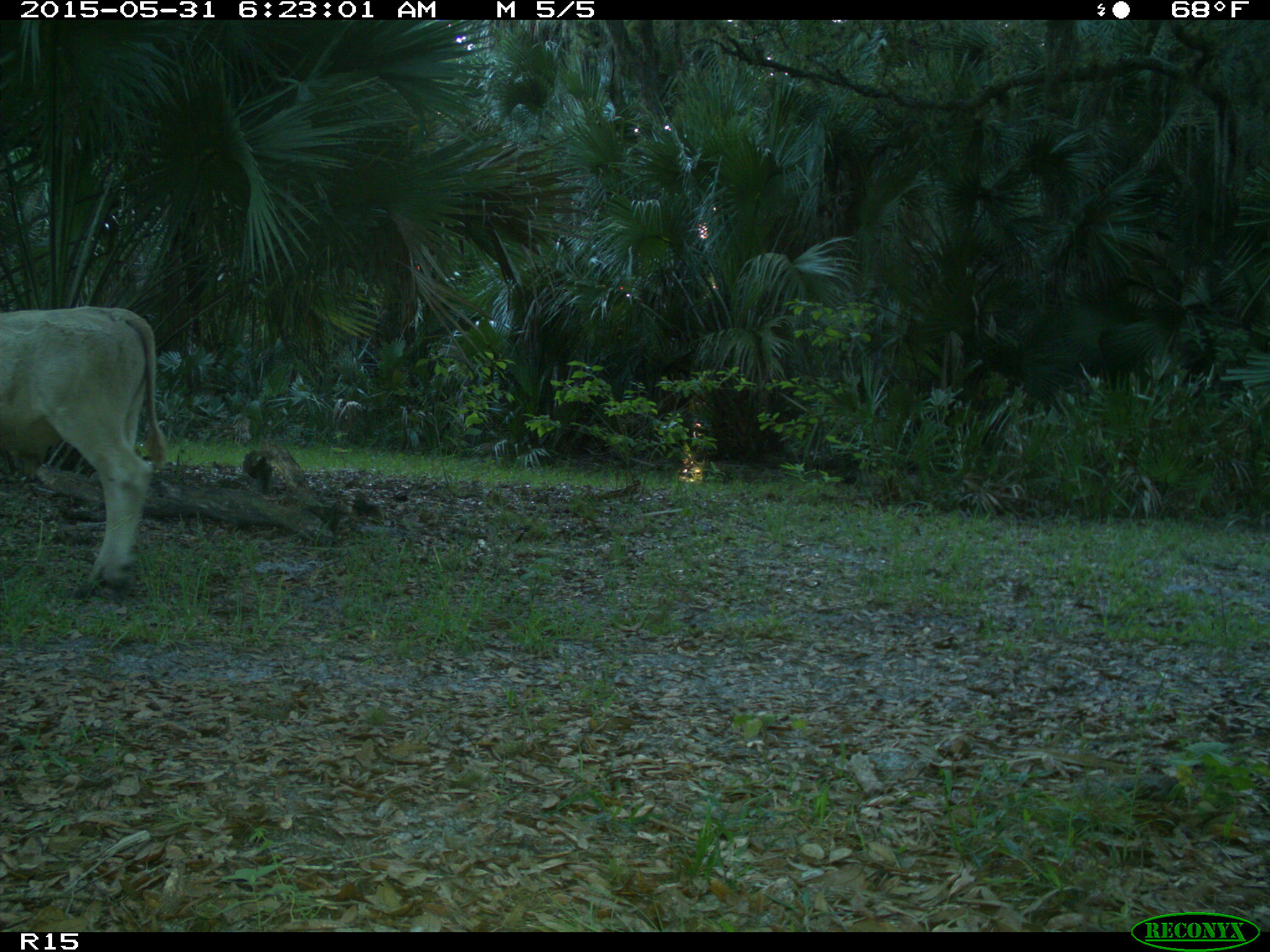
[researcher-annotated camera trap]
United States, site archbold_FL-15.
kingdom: Animalia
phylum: Chordata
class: Mammalia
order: Artiodactyla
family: Bovidae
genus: Bos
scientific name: Bos taurus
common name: domestic cow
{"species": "Bos taurus (domestic cow)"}